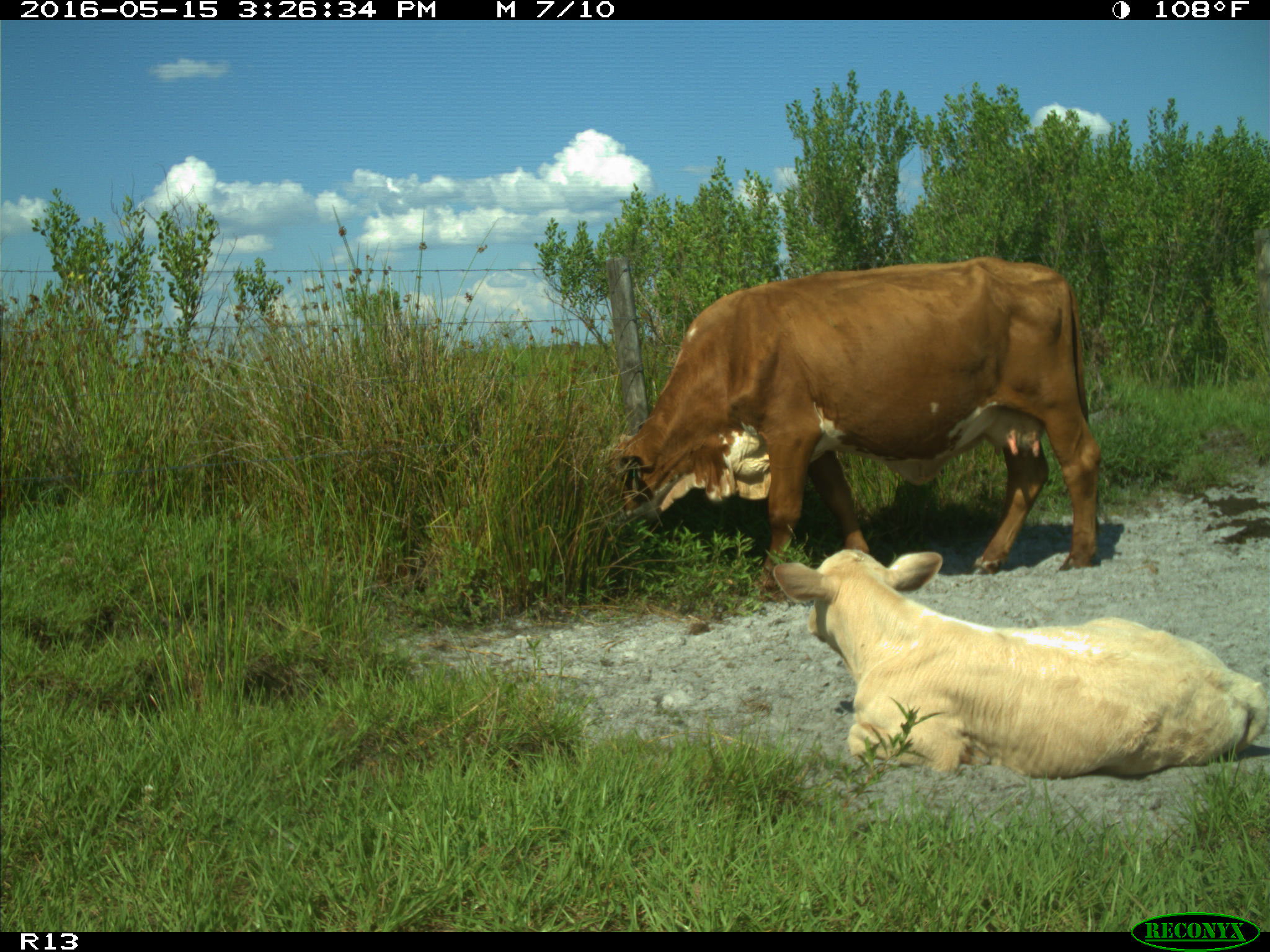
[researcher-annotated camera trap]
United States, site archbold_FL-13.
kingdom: Animalia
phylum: Chordata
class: Mammalia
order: Artiodactyla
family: Bovidae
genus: Bos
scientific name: Bos taurus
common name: domestic cow